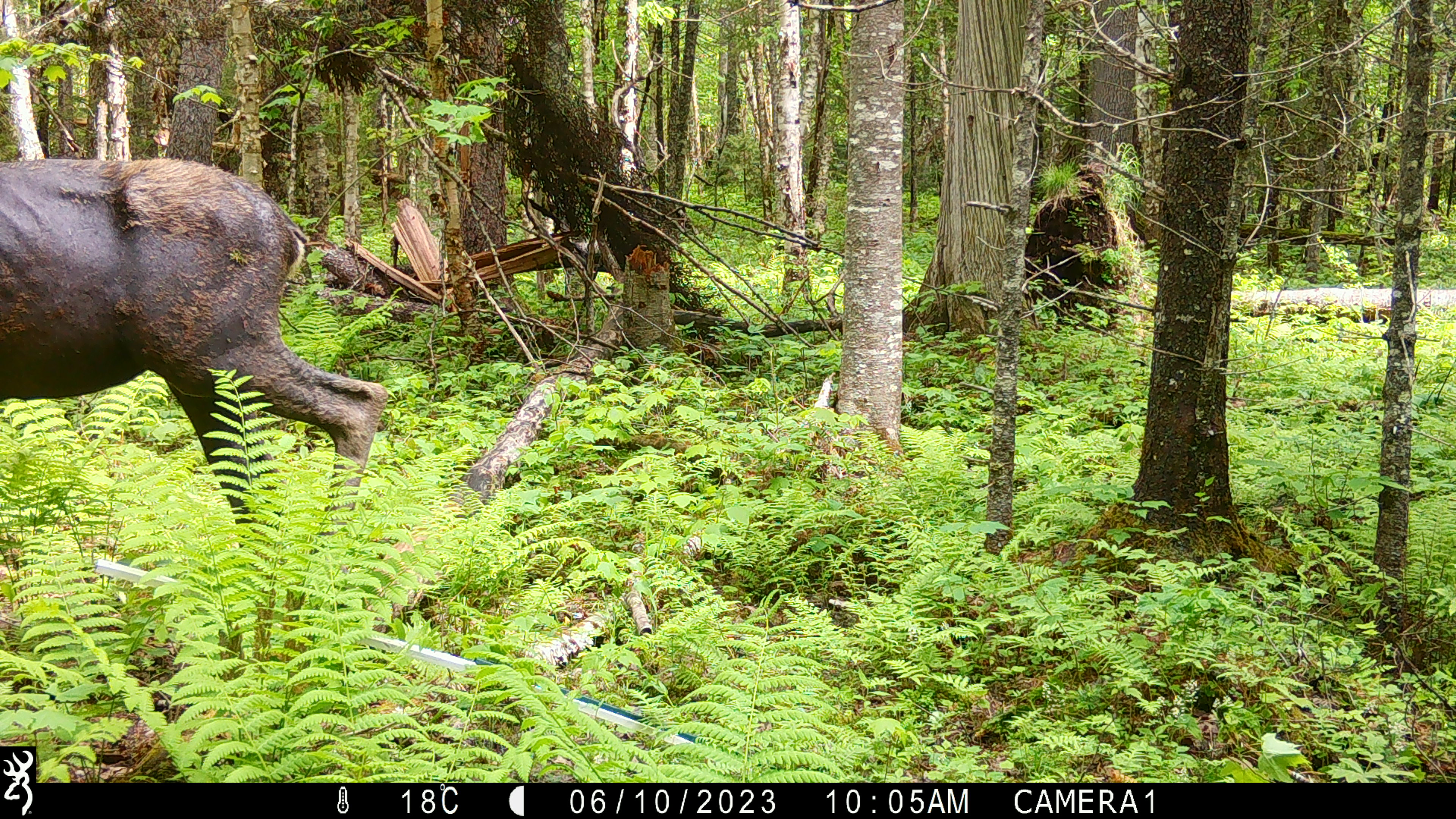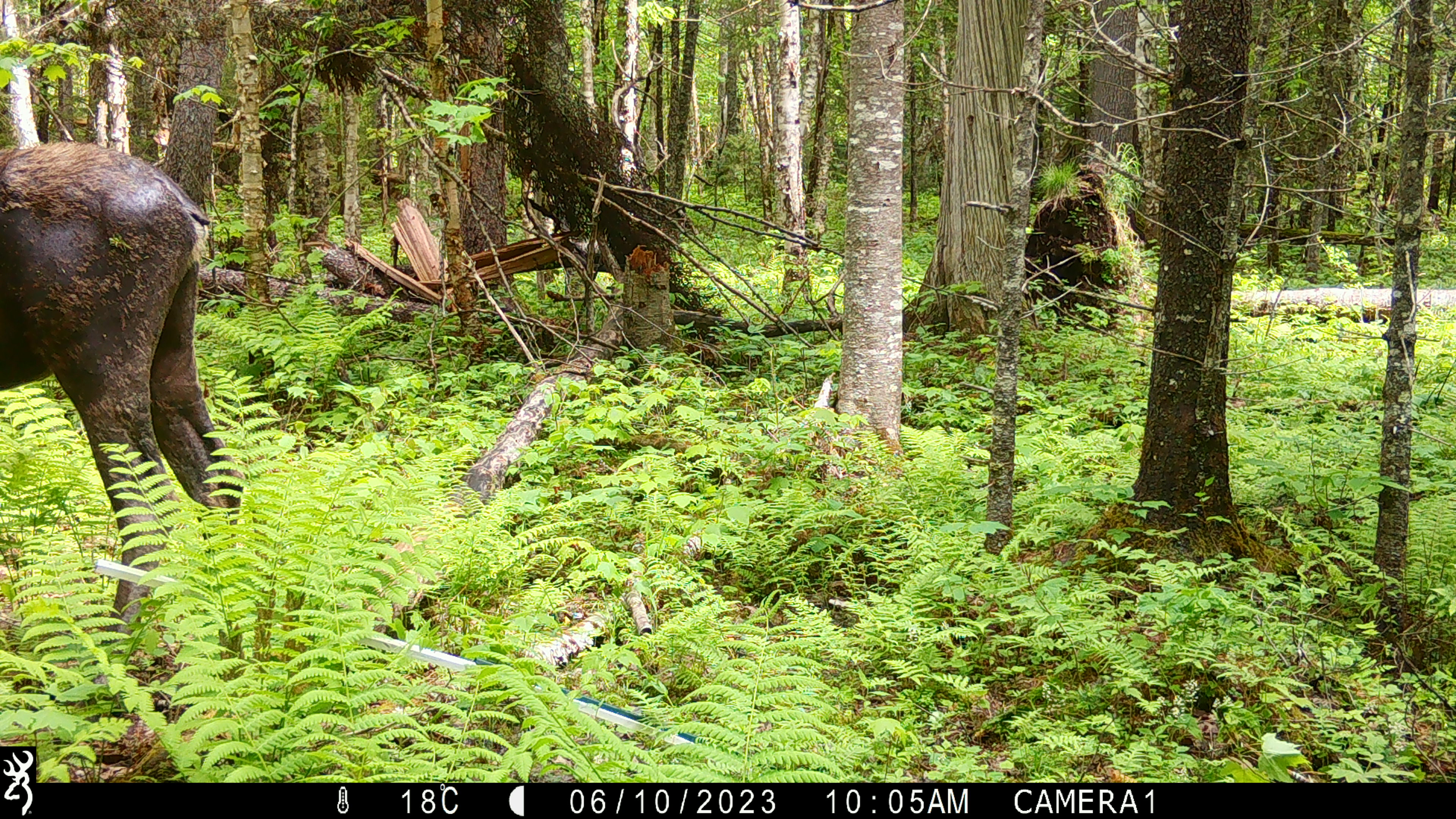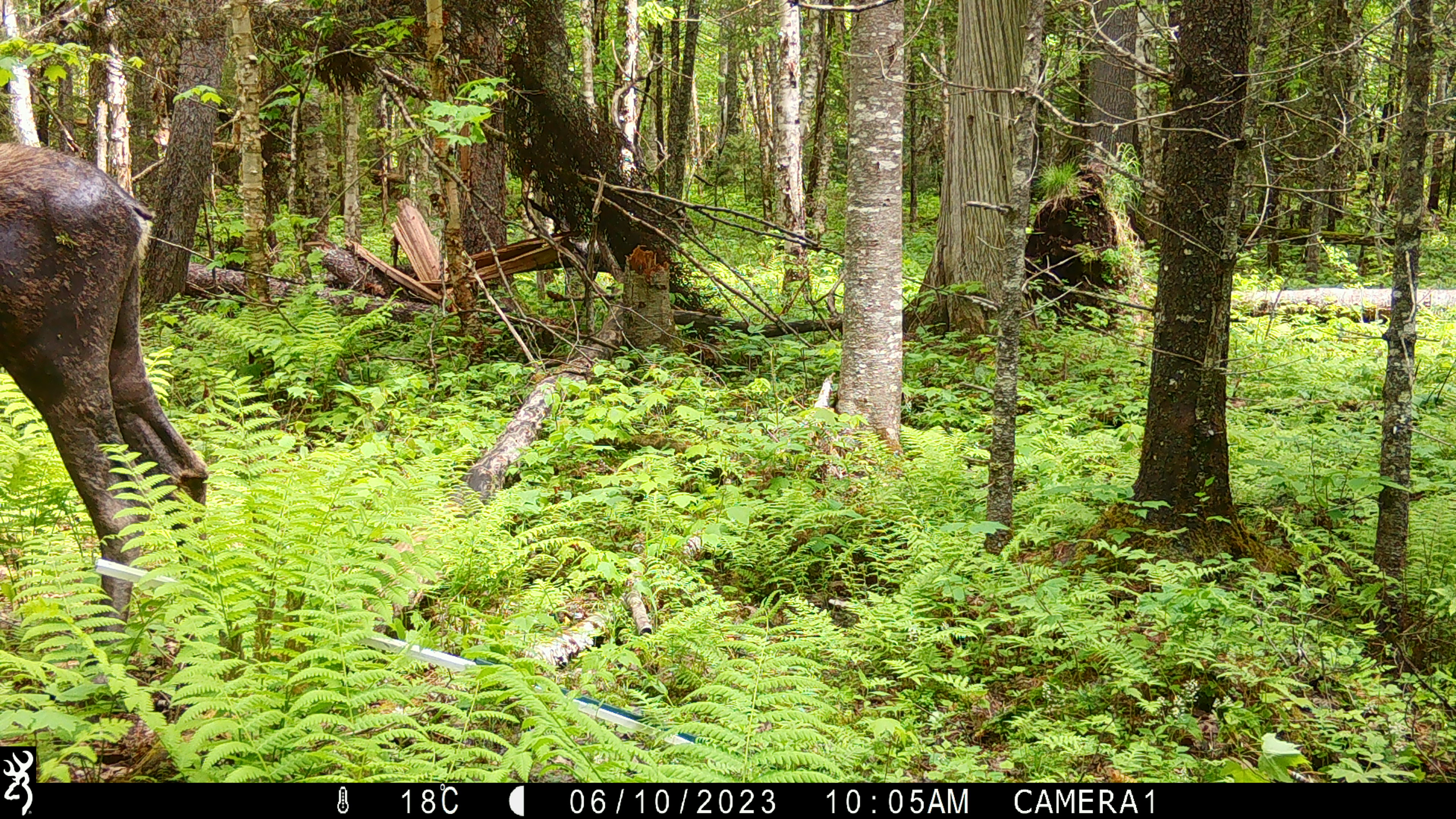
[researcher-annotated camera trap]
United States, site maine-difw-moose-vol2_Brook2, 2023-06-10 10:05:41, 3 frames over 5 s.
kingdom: Animalia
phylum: Chordata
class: Mammalia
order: Artiodactyla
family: Cervidae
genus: Alces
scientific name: Alces alces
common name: moose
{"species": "moose (Alces alces)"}